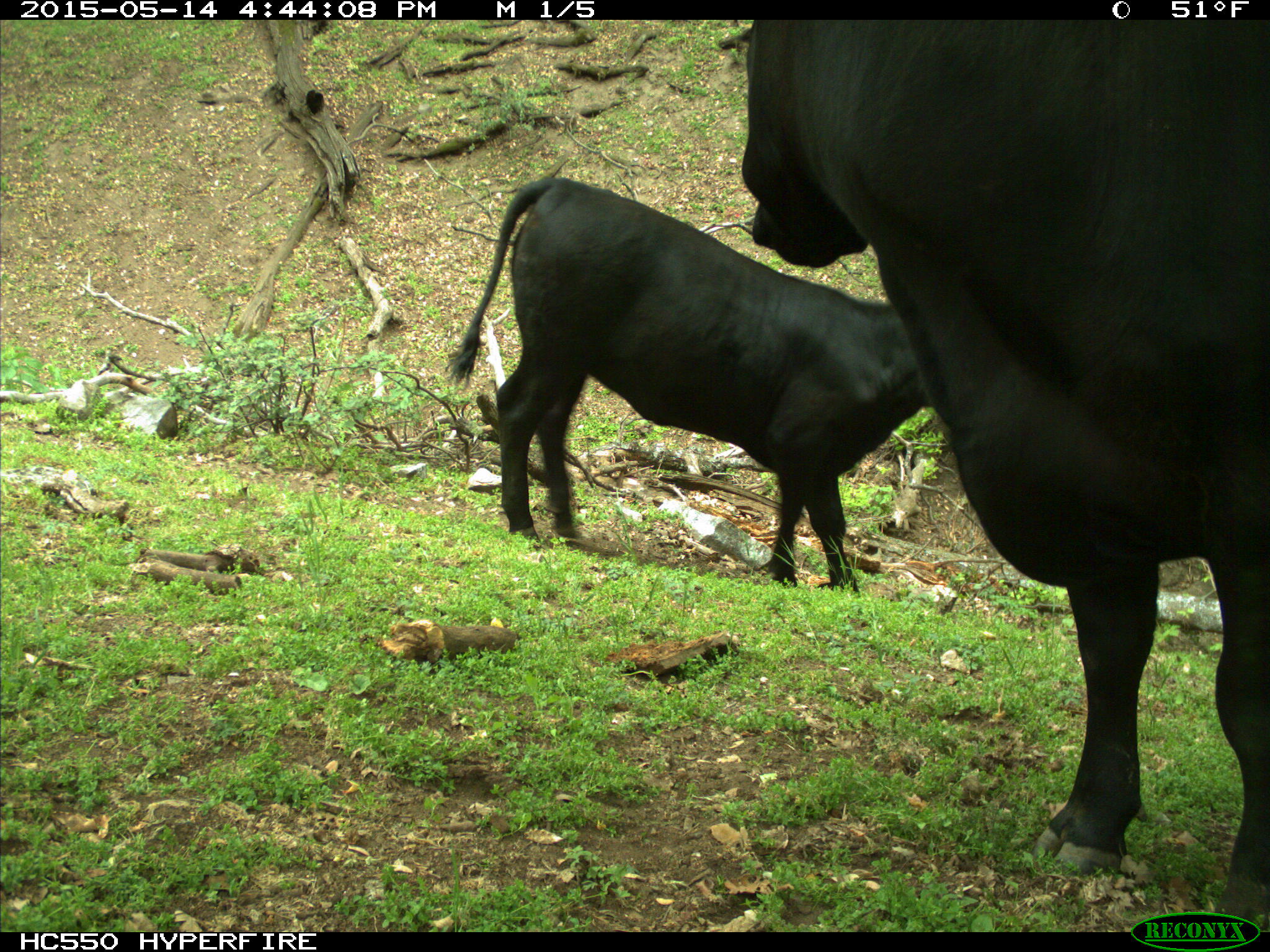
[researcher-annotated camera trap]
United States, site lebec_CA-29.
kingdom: Animalia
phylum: Chordata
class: Mammalia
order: Artiodactyla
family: Bovidae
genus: Bos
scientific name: Bos taurus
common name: domestic cow